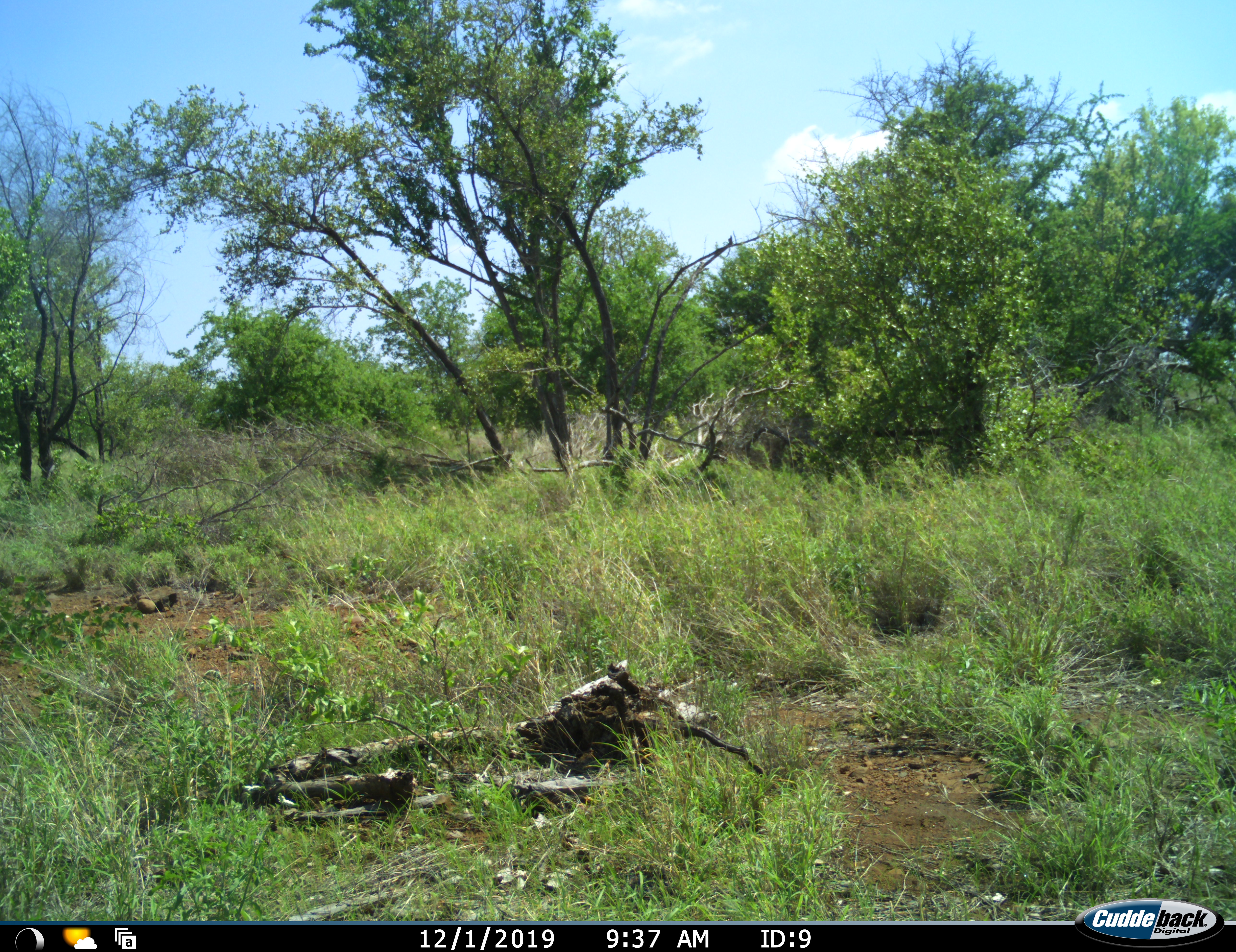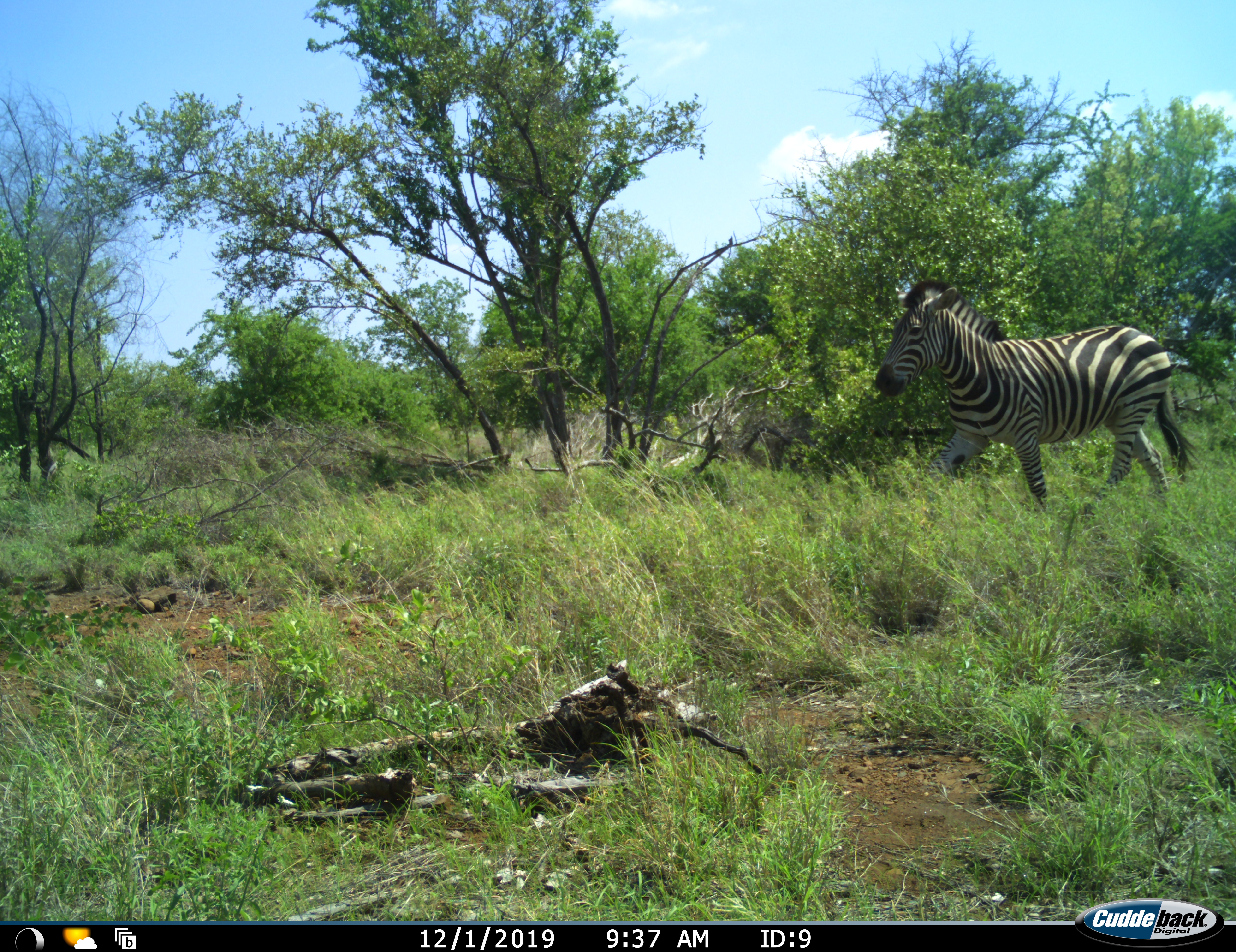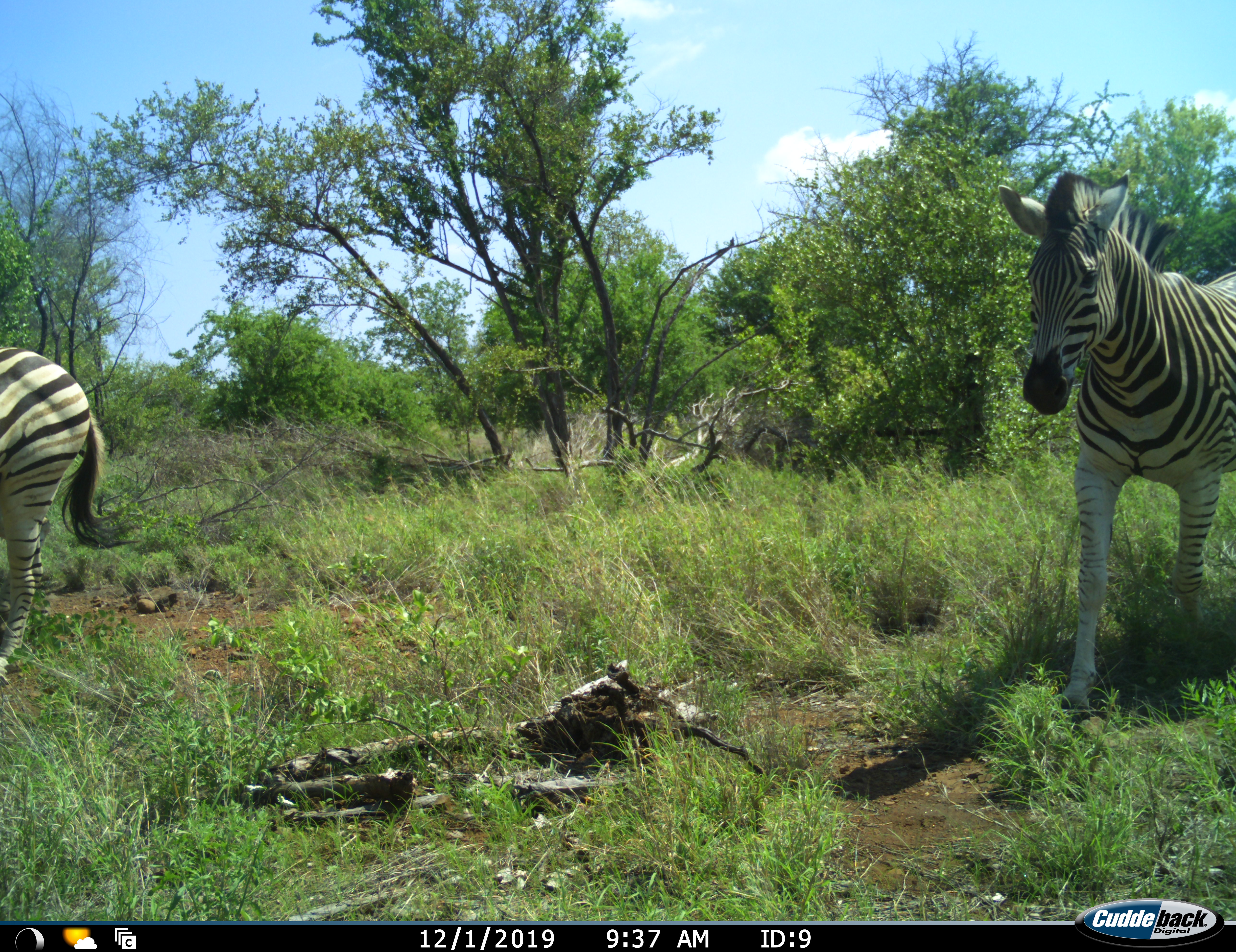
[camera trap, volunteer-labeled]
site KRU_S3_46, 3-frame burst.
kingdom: Animalia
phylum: Chordata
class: Mammalia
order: Perissodactyla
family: Equidae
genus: Equus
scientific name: Equus quagga burchellii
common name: burchell's zebra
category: zebraburchells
Zebraburchells (burchell's zebra) (Equus quagga burchellii), count 2. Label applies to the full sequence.